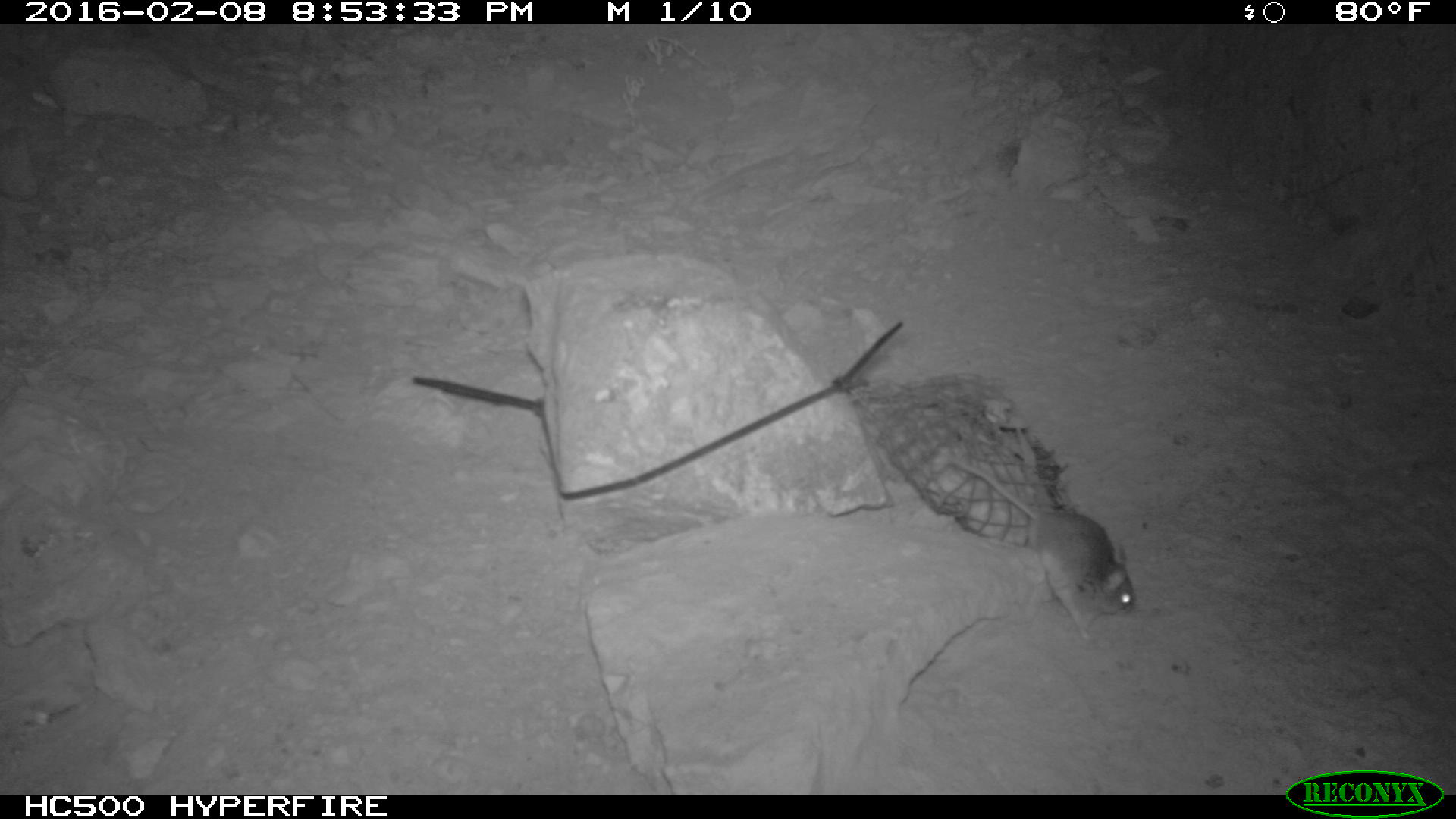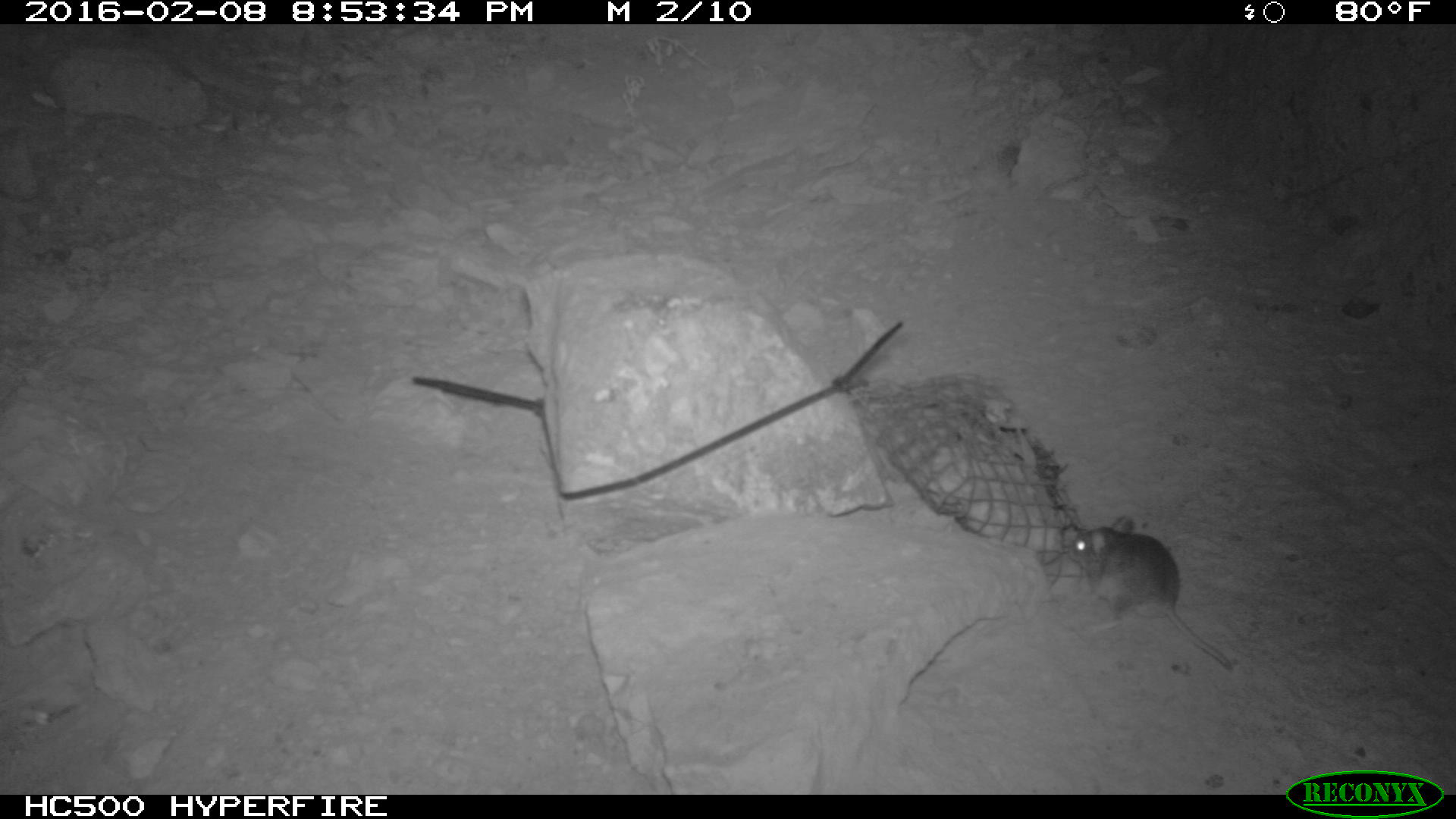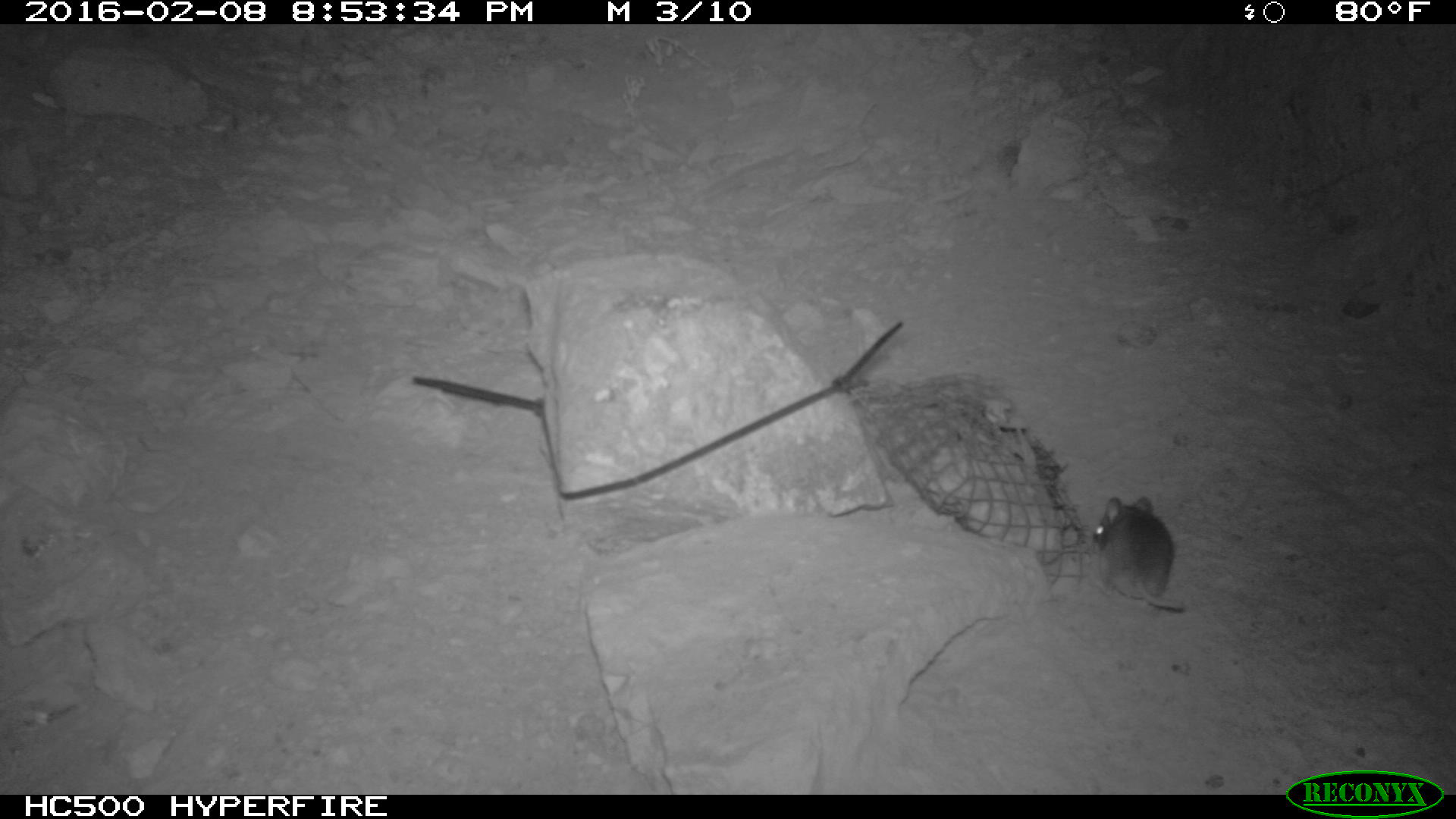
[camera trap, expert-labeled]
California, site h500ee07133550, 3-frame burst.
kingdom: Animalia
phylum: Chordata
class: Mammalia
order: Rodentia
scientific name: Rodentia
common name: rodent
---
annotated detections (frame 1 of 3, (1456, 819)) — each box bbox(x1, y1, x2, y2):
rodent: bbox(948, 455, 1134, 639)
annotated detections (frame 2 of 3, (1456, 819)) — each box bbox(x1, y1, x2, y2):
rodent: bbox(1067, 511, 1237, 675)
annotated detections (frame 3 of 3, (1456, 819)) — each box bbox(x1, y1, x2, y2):
rodent: bbox(1093, 495, 1185, 613)